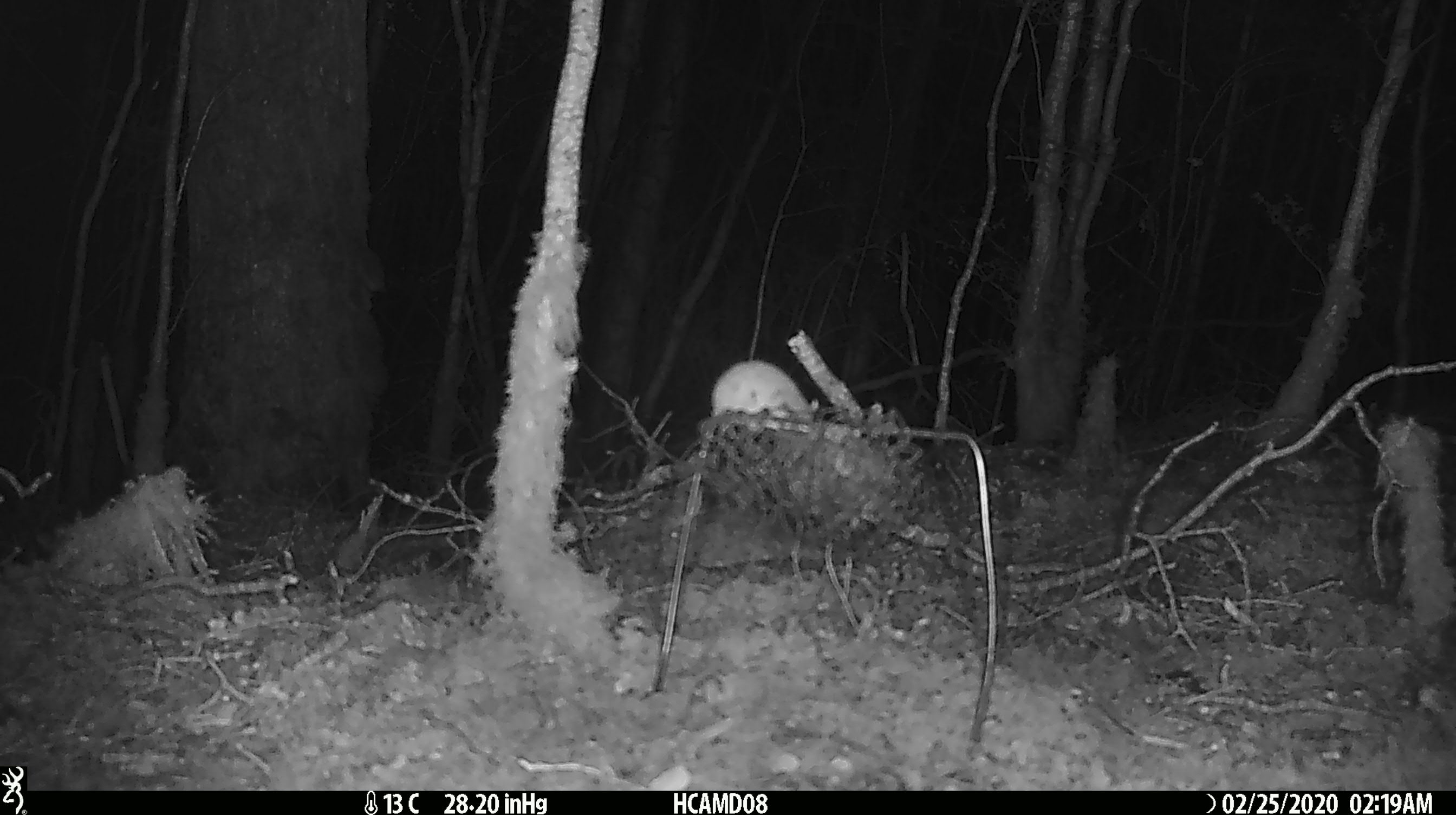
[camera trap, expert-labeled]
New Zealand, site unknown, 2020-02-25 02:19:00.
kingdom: Animalia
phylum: Chordata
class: Mammalia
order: Rodentia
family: Muridae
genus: Mus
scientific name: Mus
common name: mouse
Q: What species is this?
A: Mouse (Mus).